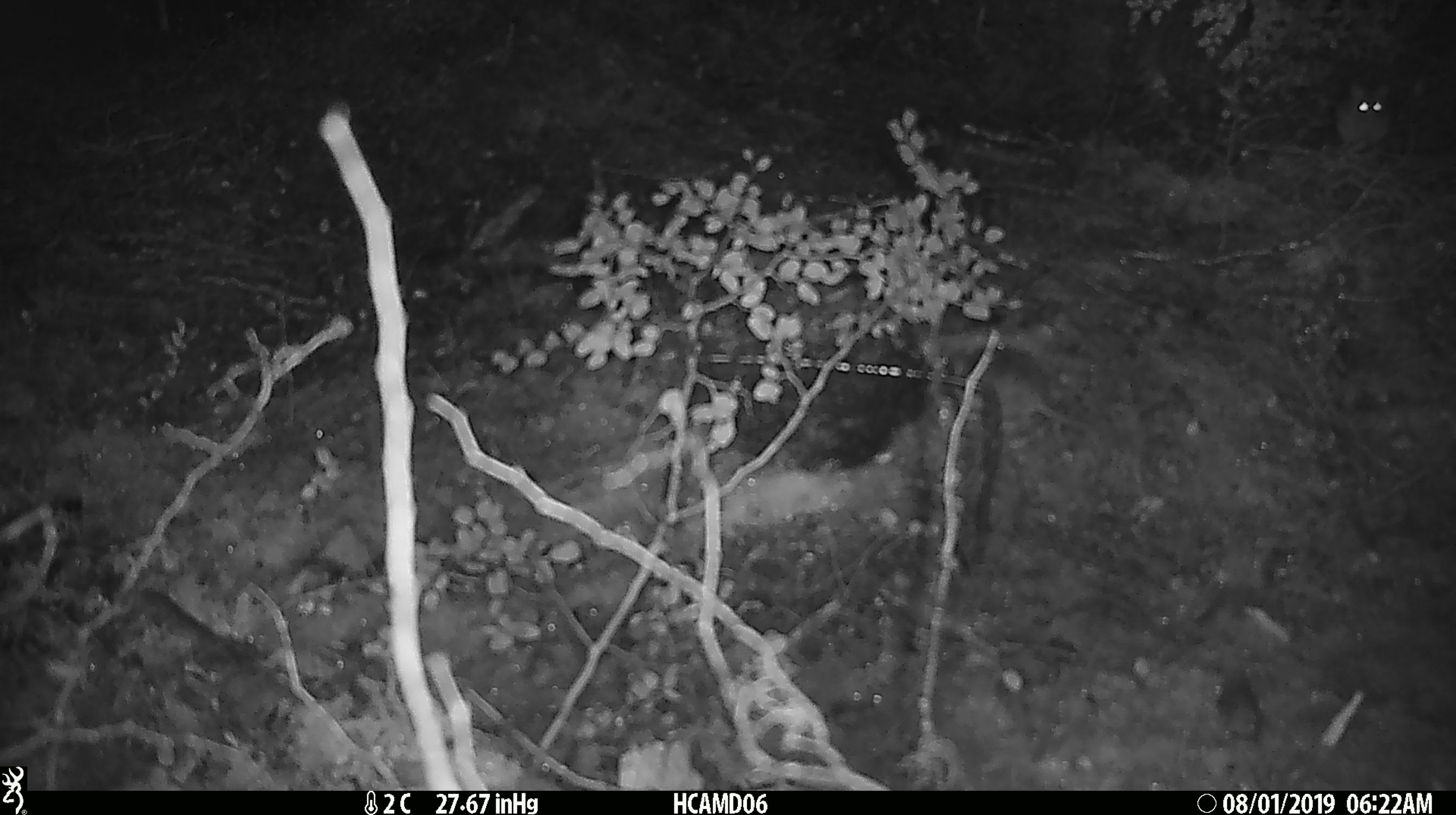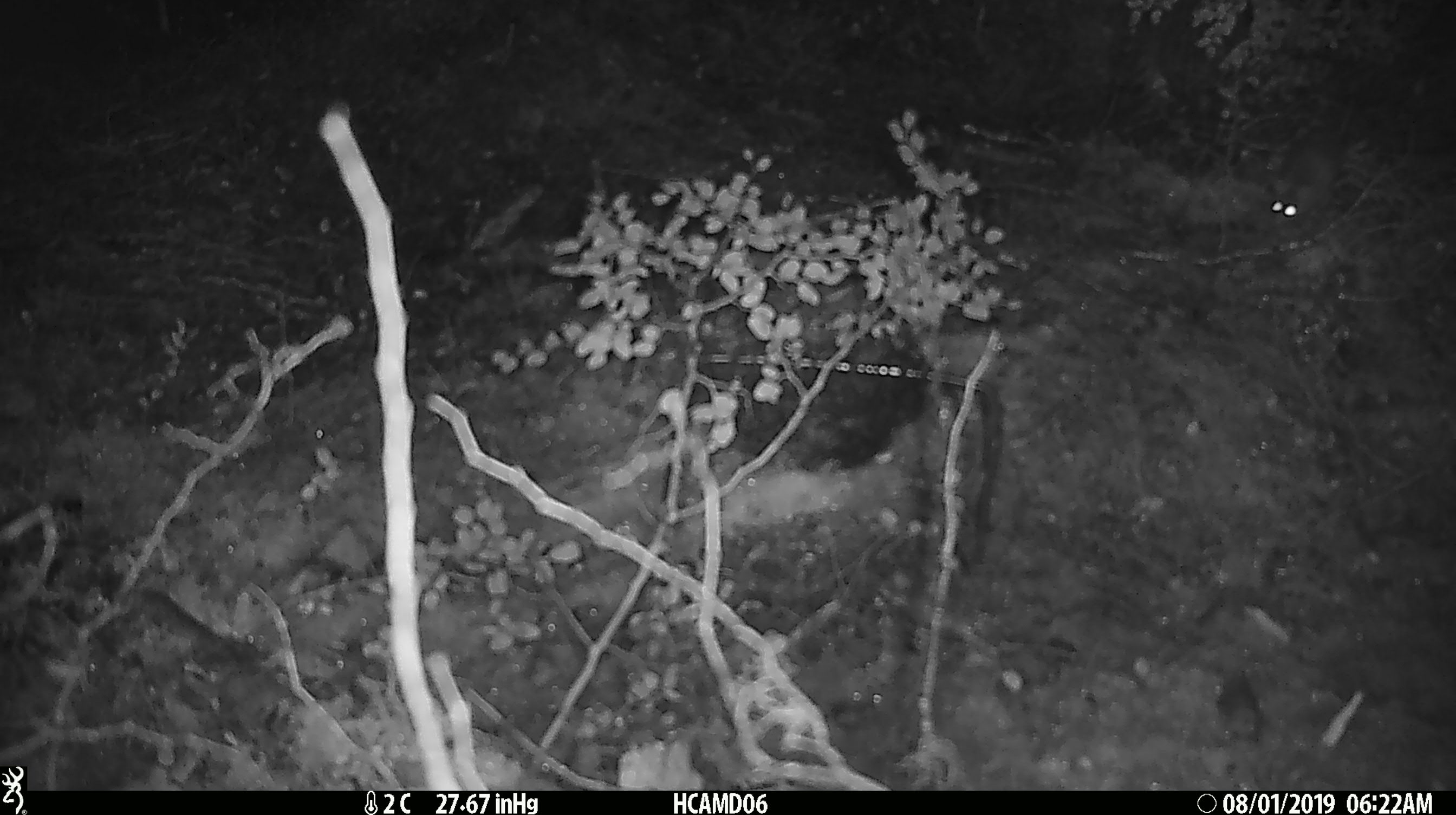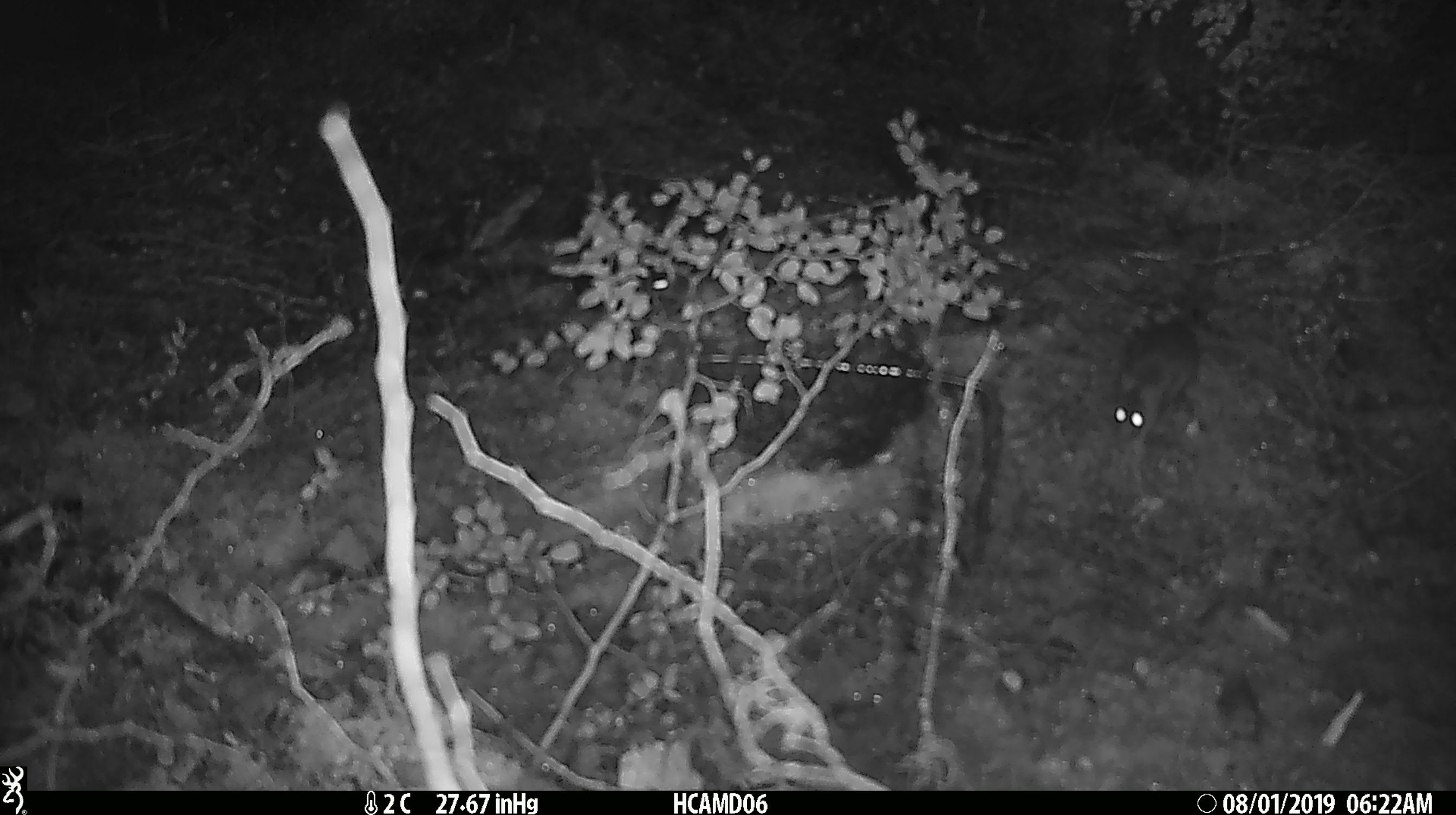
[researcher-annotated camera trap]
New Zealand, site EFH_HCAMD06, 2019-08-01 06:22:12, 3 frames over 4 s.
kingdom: Animalia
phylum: Chordata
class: Mammalia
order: Rodentia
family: Muridae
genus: Mus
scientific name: Mus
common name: mouse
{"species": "mouse (Mus)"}